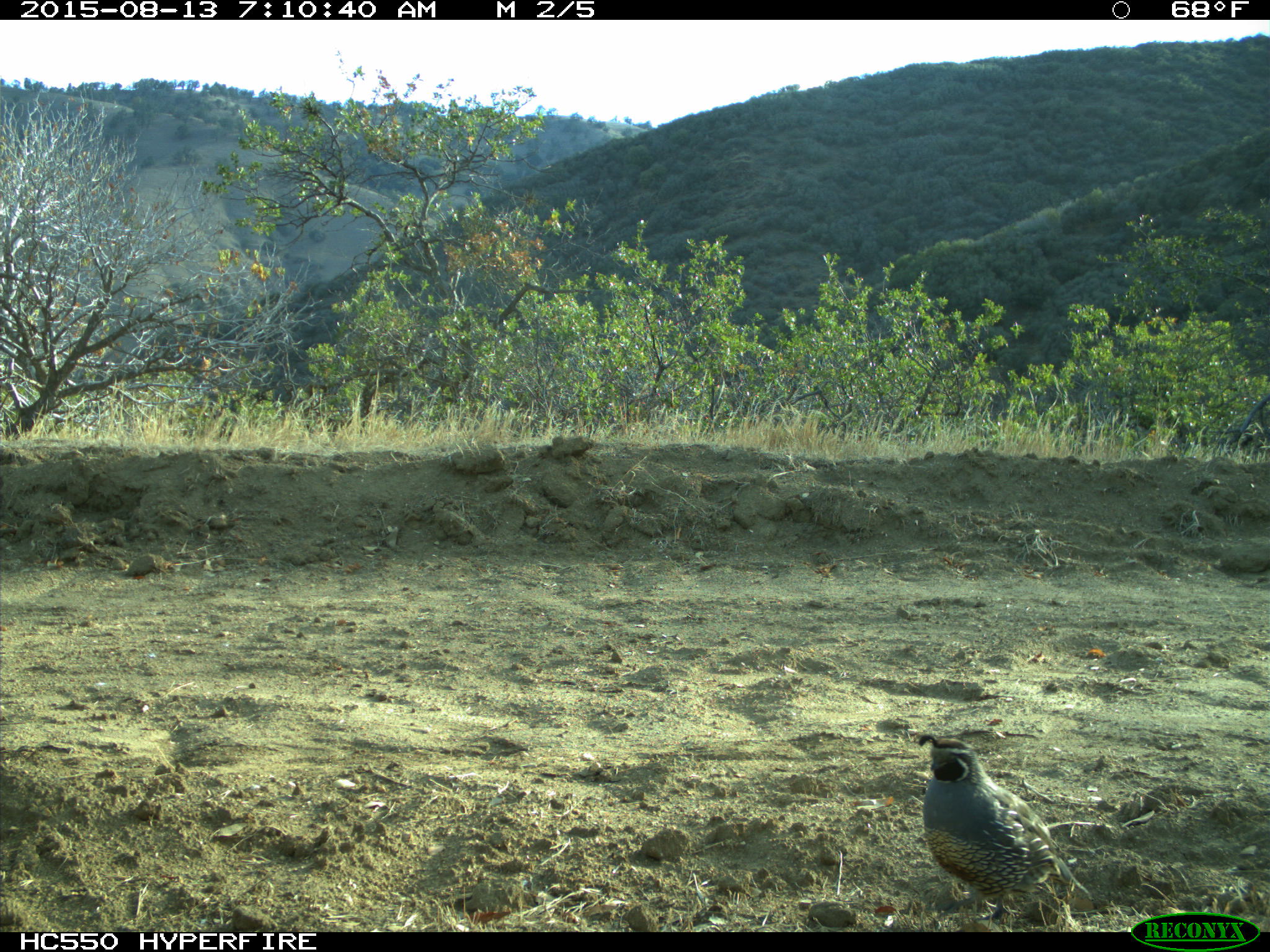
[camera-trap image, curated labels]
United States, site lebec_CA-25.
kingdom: Animalia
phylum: Chordata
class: Aves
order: Galliformes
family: Odontophoridae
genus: Callipepla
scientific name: Callipepla californica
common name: california quail